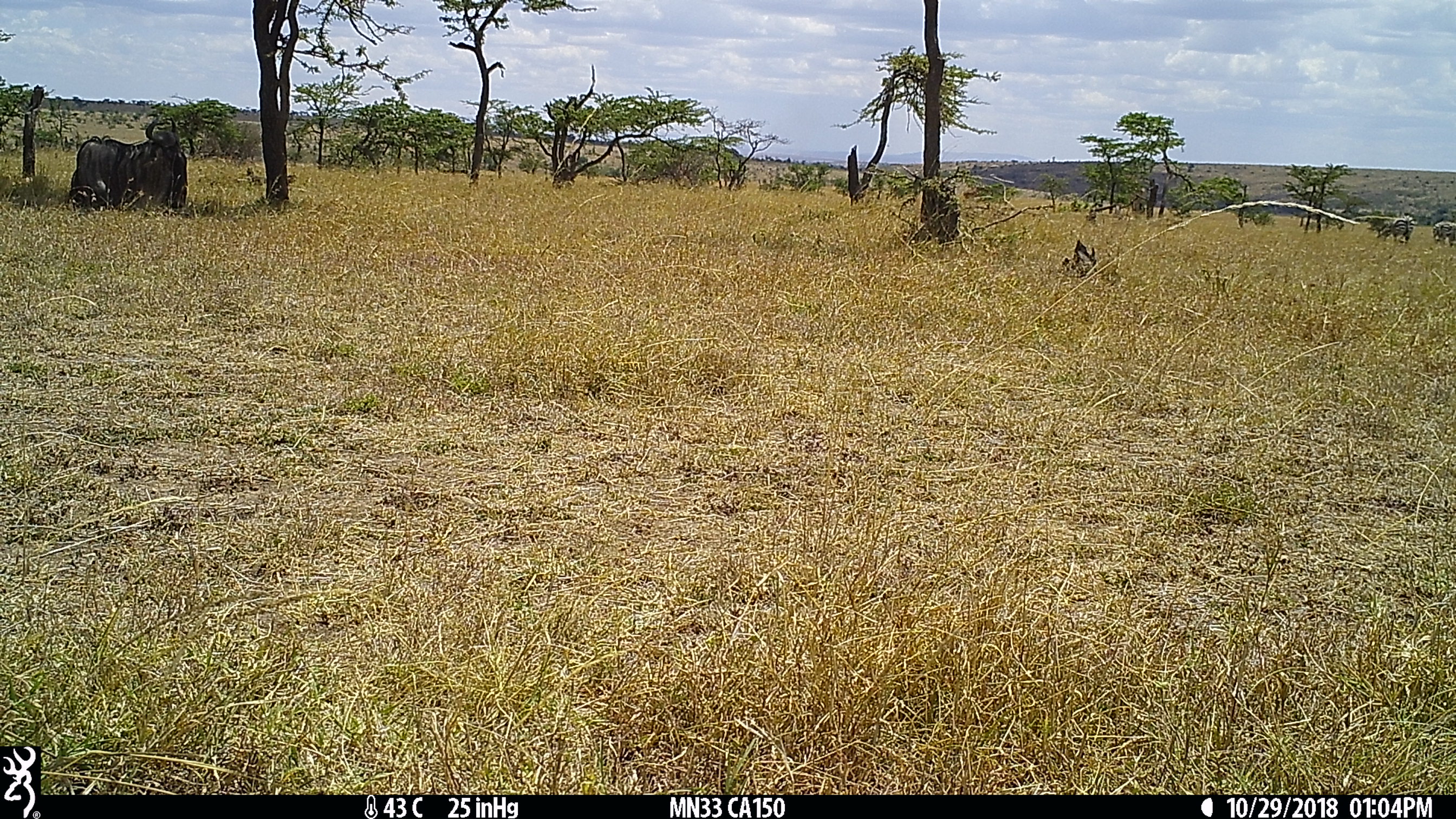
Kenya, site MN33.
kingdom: Animalia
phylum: Chordata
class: Mammalia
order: Perissodactyla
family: Equidae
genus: Equus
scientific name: Equus quagga burchellii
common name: burchell's zebra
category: zebra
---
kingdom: Animalia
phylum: Chordata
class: Mammalia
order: Artiodactyla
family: Bovidae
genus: Connochaetes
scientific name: Connochaetes taurinus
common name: blue wildebeest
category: wildebeest